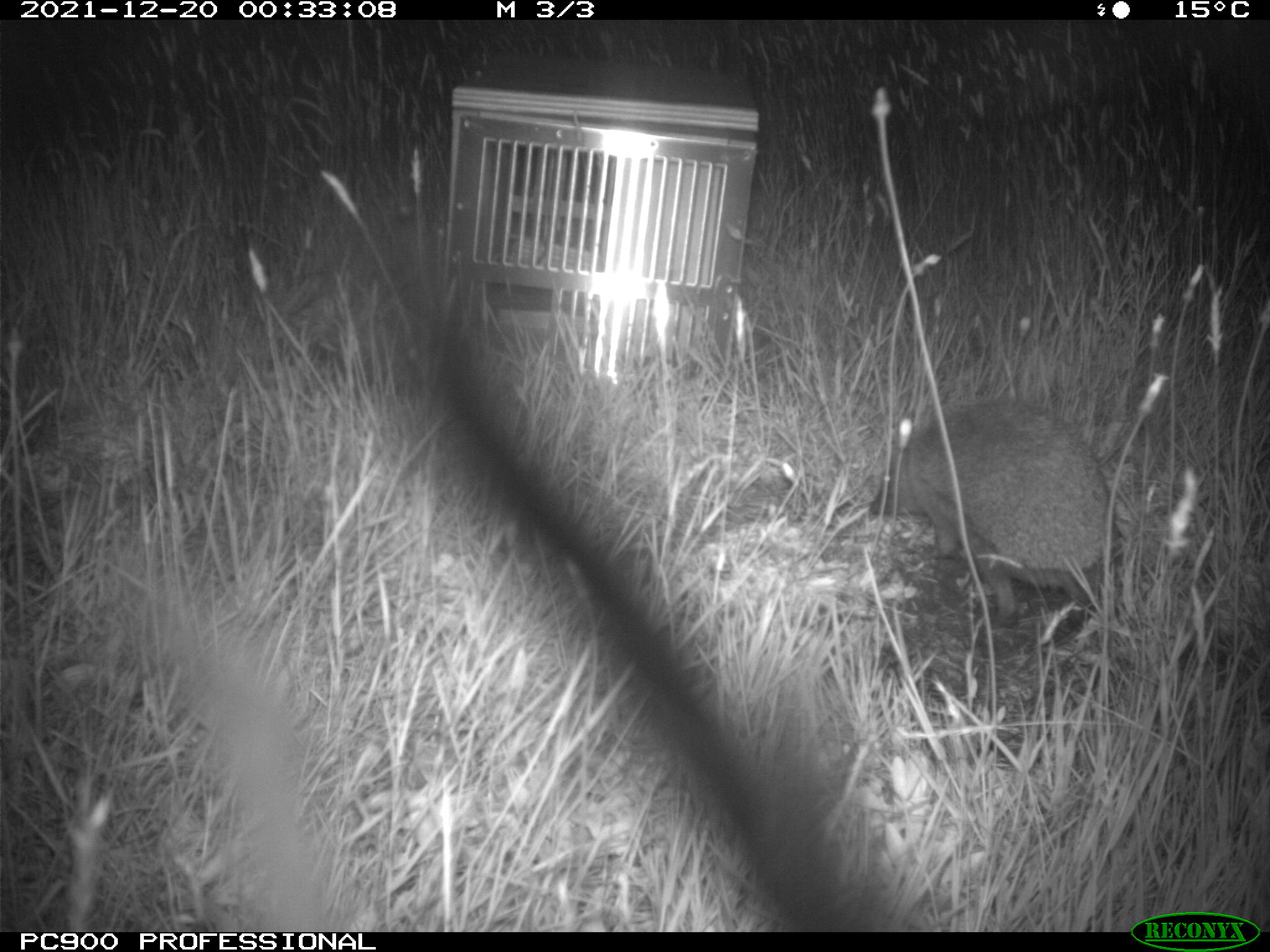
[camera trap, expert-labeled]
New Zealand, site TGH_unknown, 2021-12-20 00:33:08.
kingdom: Animalia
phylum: Chordata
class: Mammalia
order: Eulipotyphla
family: Erinaceidae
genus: Erinaceus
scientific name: Erinaceus europaeus europaeus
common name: european hedgehog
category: hedgehog